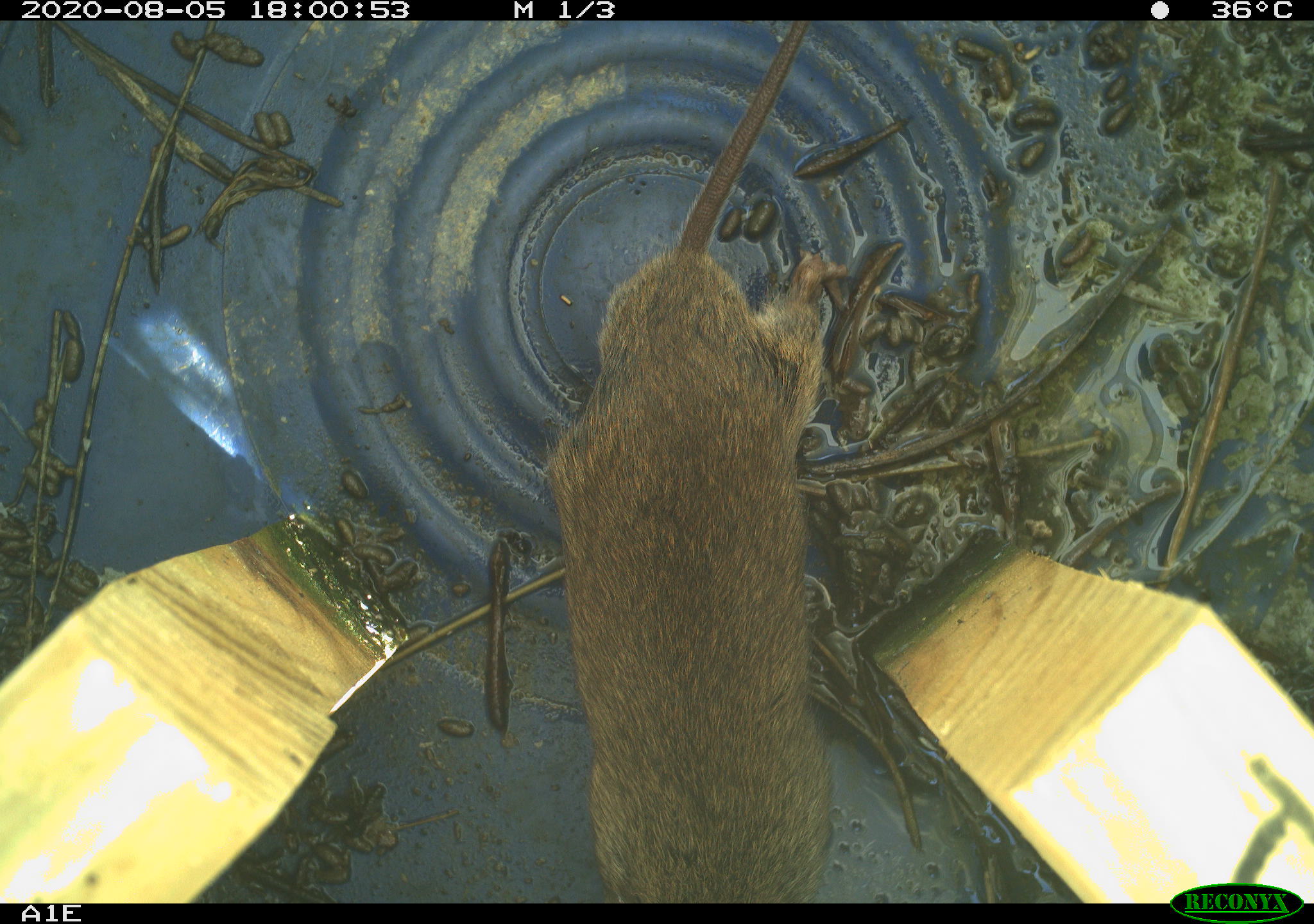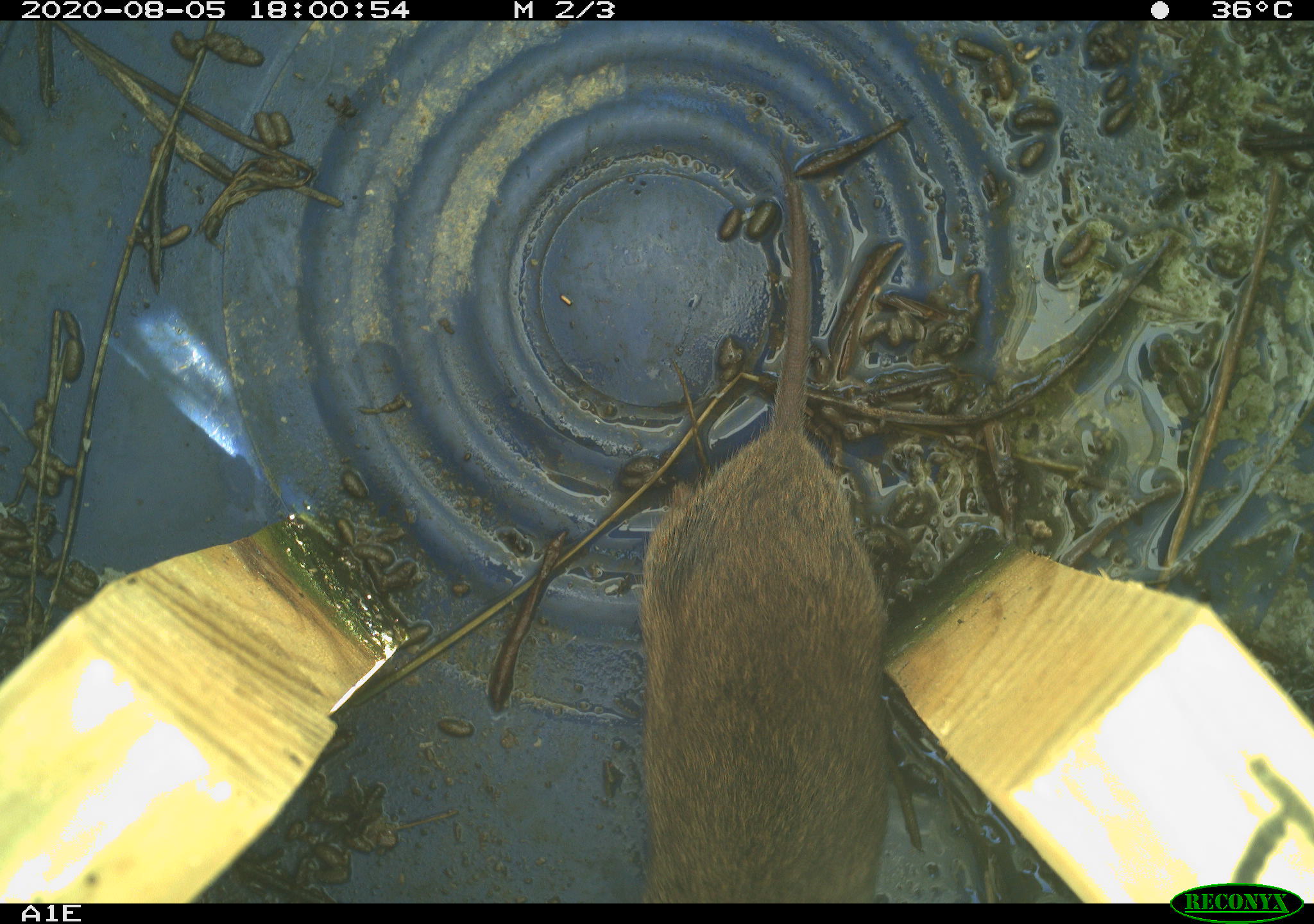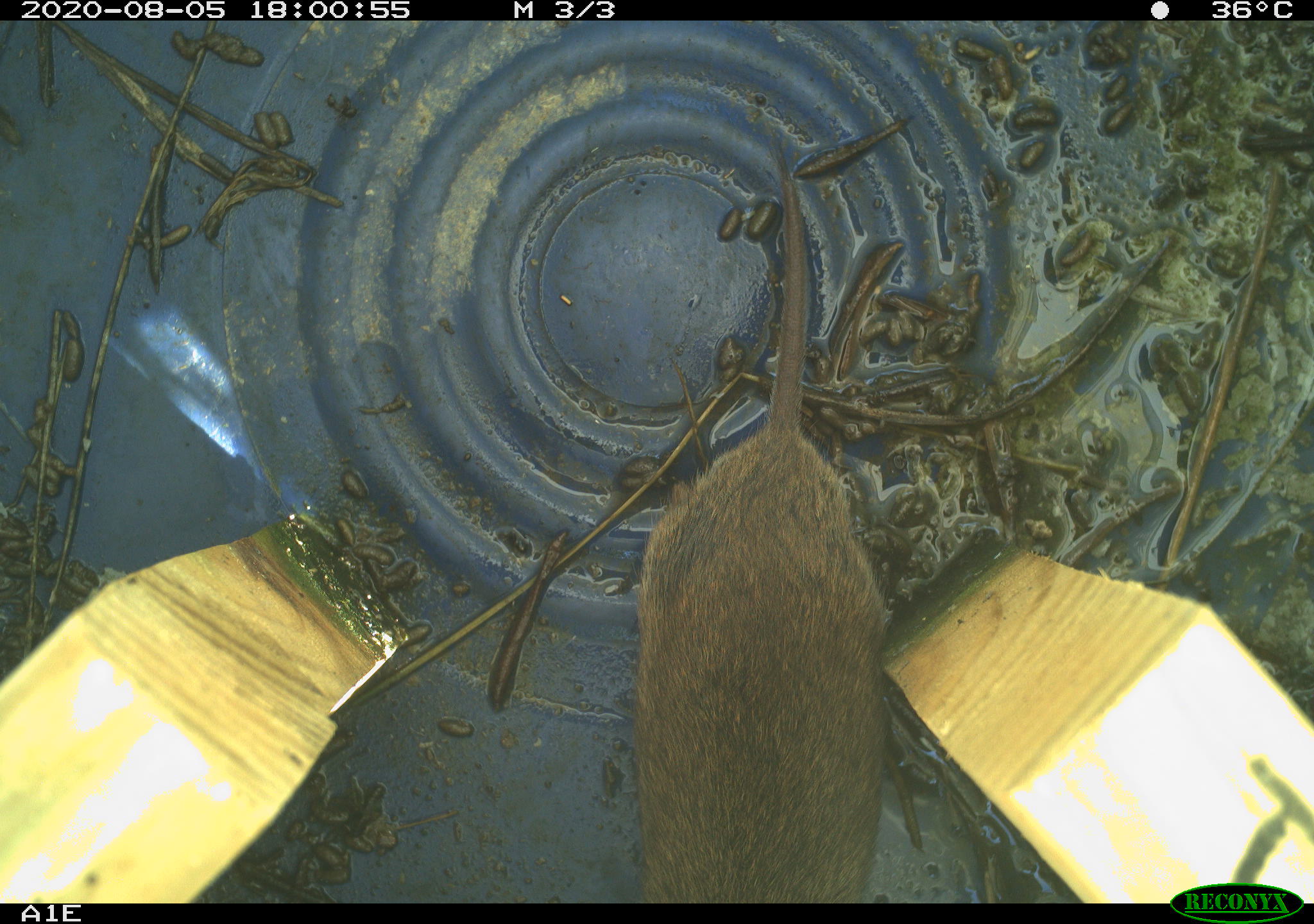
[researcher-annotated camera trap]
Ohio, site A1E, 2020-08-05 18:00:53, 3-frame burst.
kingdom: Animalia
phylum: Chordata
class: Mammalia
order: Rodentia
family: Cricetidae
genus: Microtus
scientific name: Microtus pennsylvanicus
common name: meadow vole